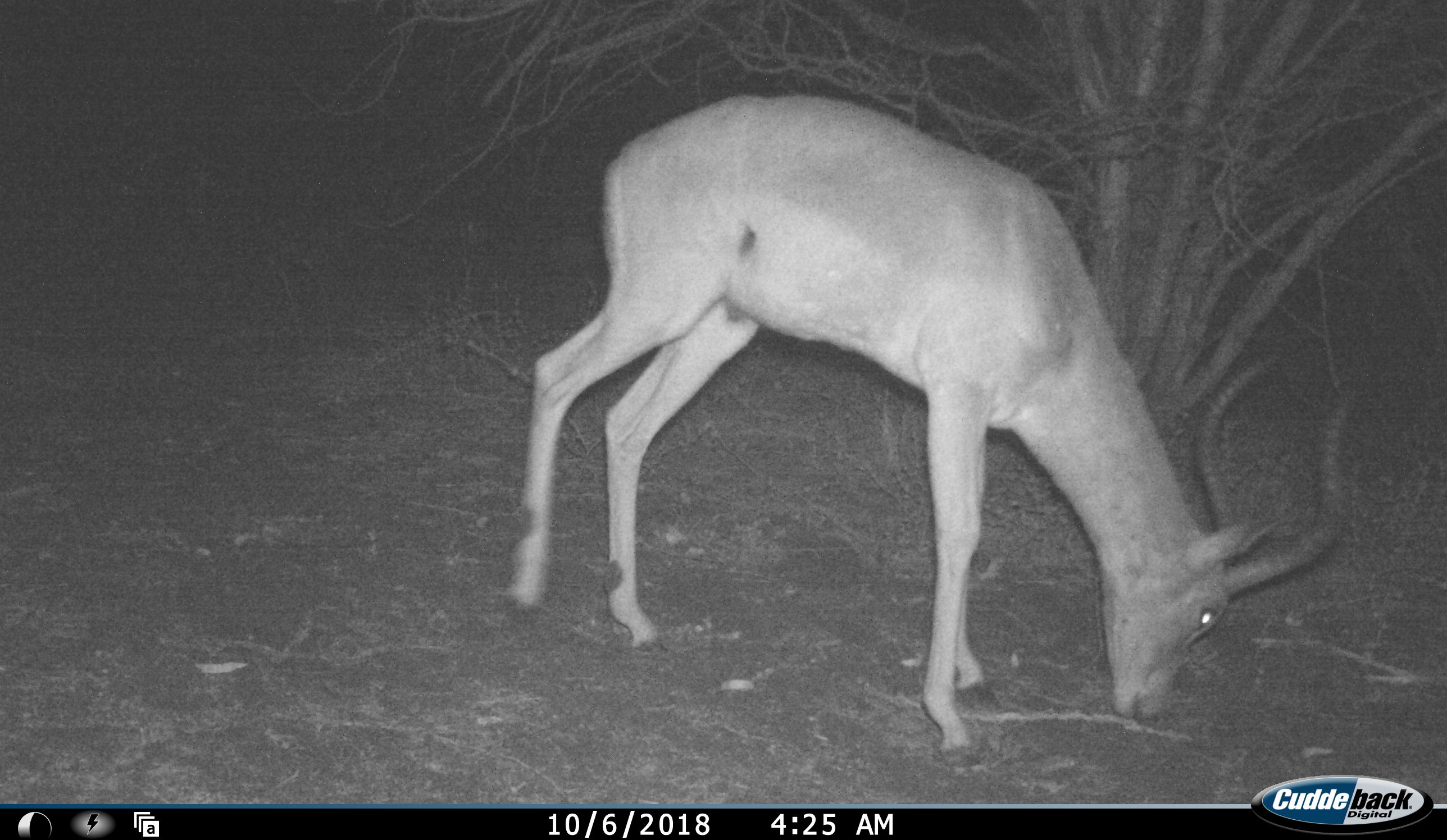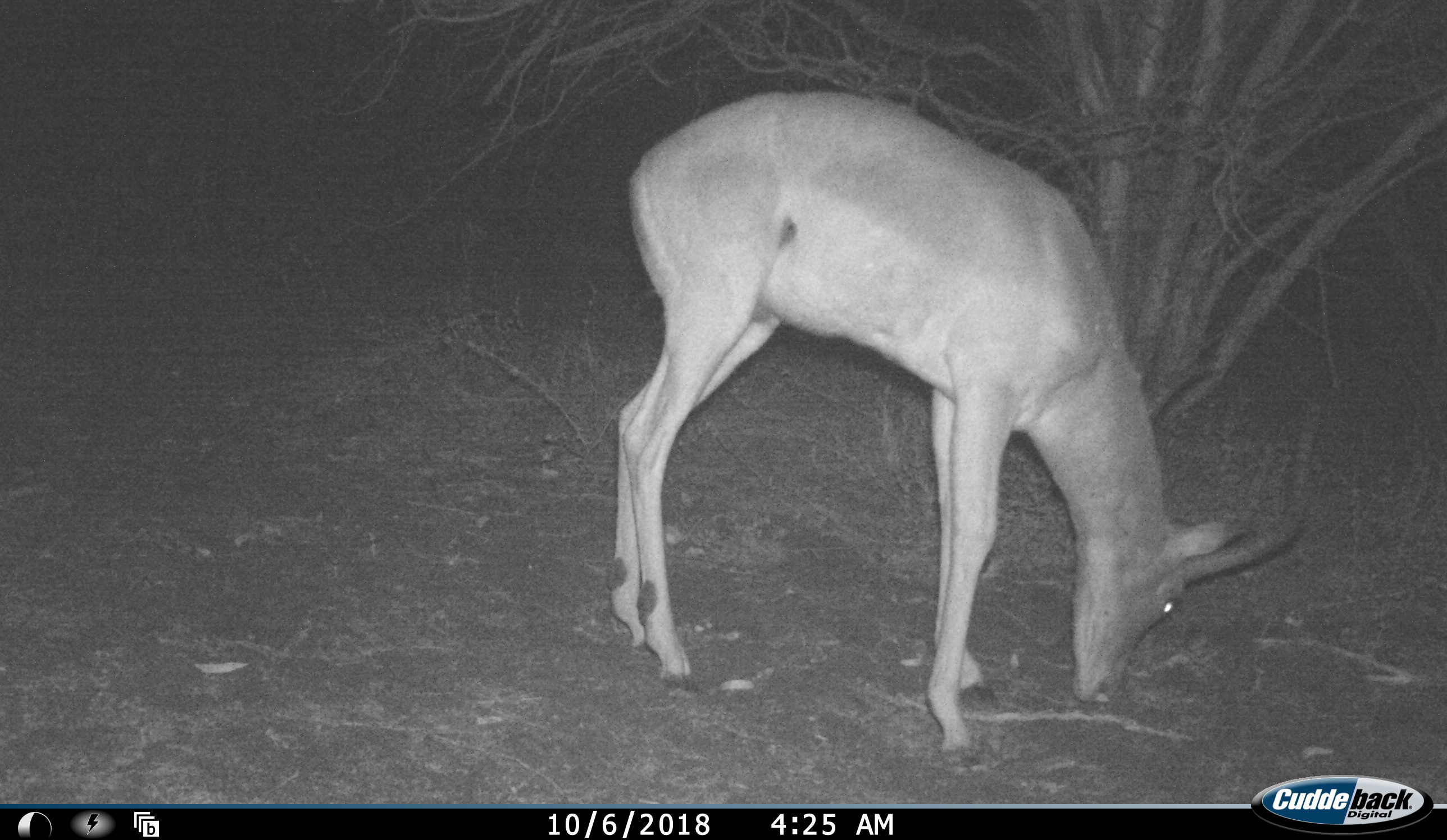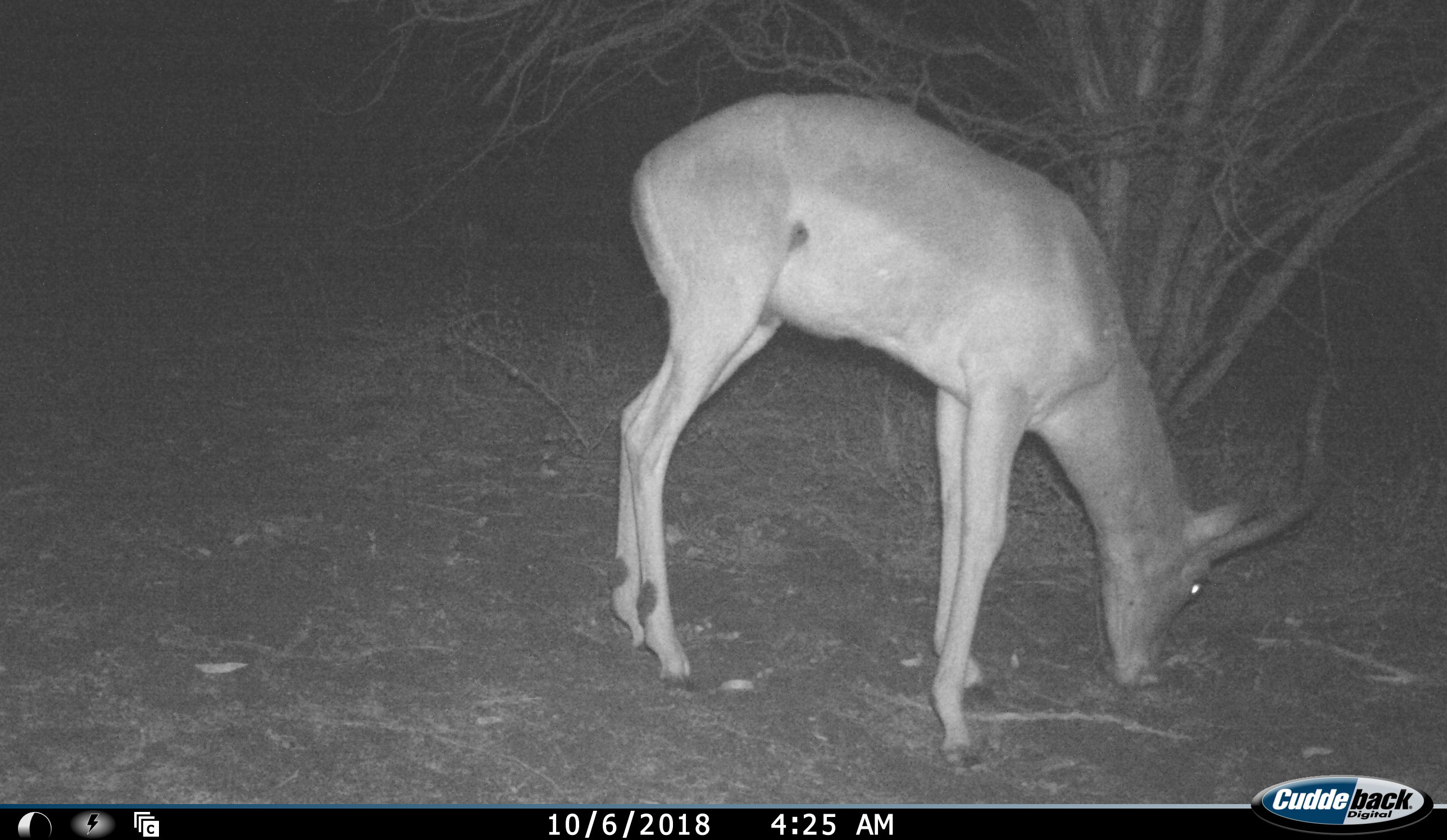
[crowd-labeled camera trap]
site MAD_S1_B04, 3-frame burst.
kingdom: Animalia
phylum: Chordata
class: Mammalia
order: Artiodactyla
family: Bovidae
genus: Aepyceros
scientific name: Aepyceros melampus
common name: impala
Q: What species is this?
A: Impala (Aepyceros melampus).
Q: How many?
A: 1.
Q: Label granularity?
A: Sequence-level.